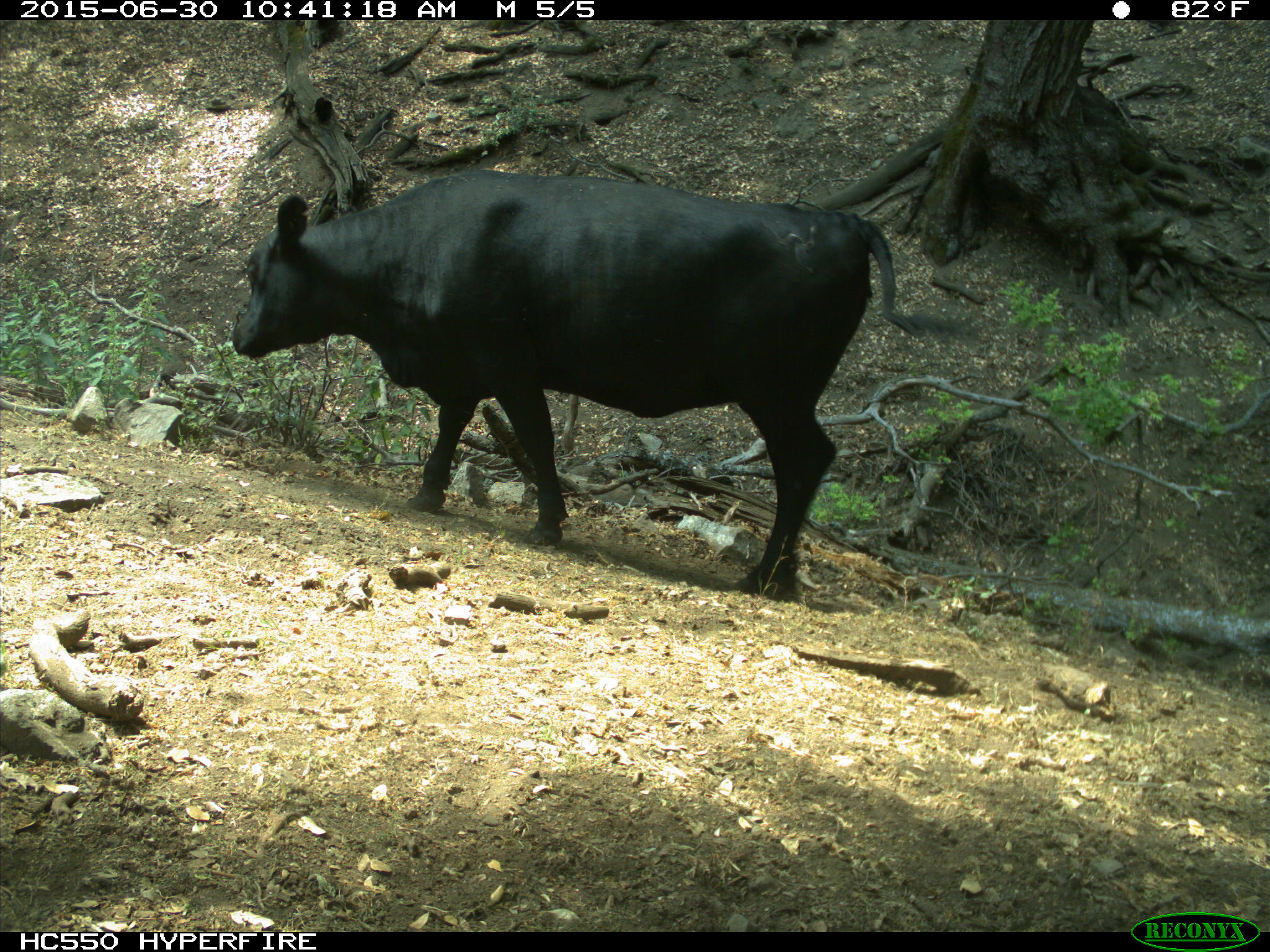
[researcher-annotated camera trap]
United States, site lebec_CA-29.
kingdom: Animalia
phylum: Chordata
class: Mammalia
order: Artiodactyla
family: Bovidae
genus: Bos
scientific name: Bos taurus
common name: domestic cow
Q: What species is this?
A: Bos taurus (domestic cow).